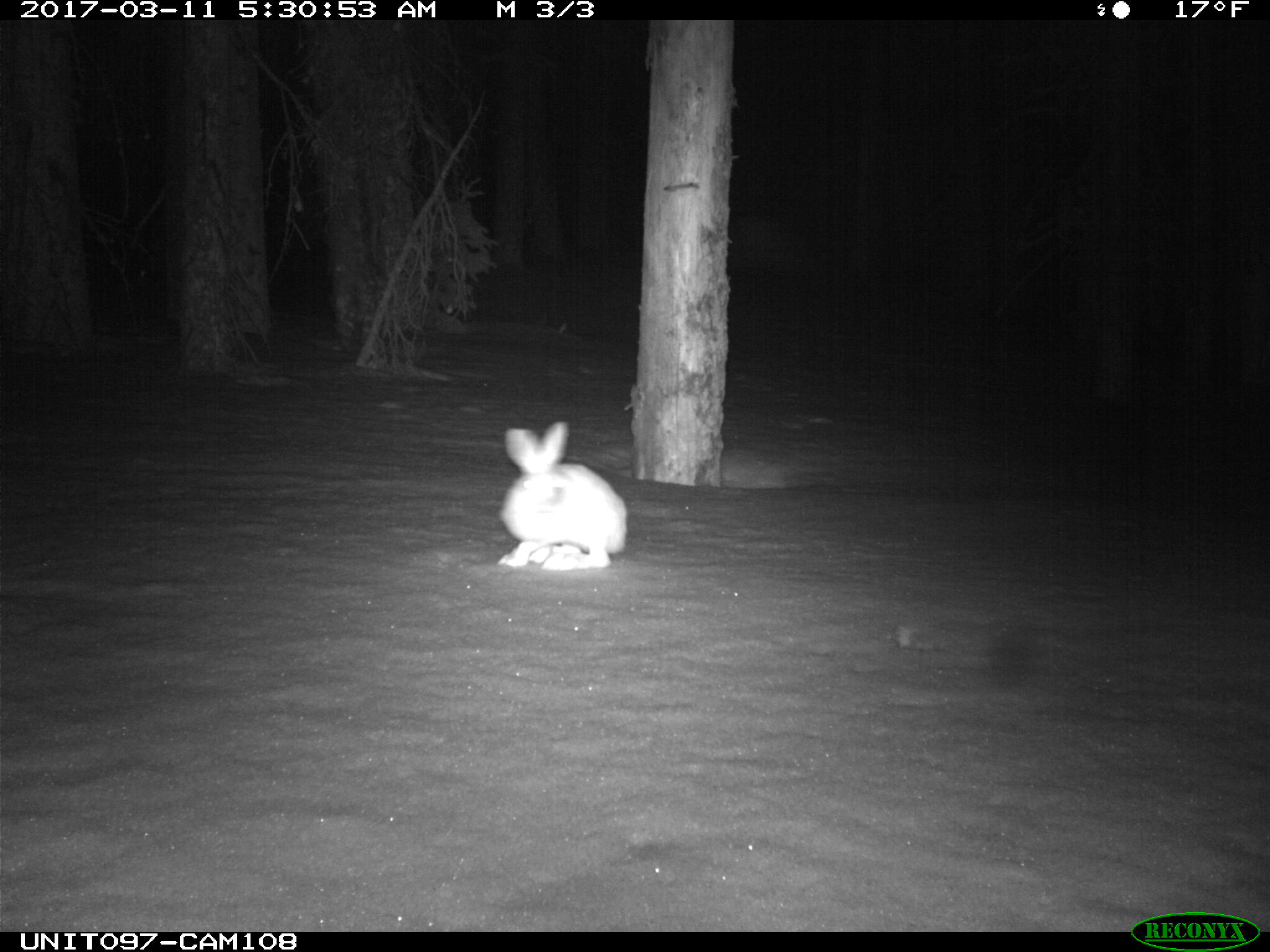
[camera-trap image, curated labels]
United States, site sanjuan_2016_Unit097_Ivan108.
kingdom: Animalia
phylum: Chordata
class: Mammalia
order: Lagomorpha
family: Leporidae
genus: Lepus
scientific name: Lepus americanus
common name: snowshoe hare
Lepus americanus (snowshoe hare).